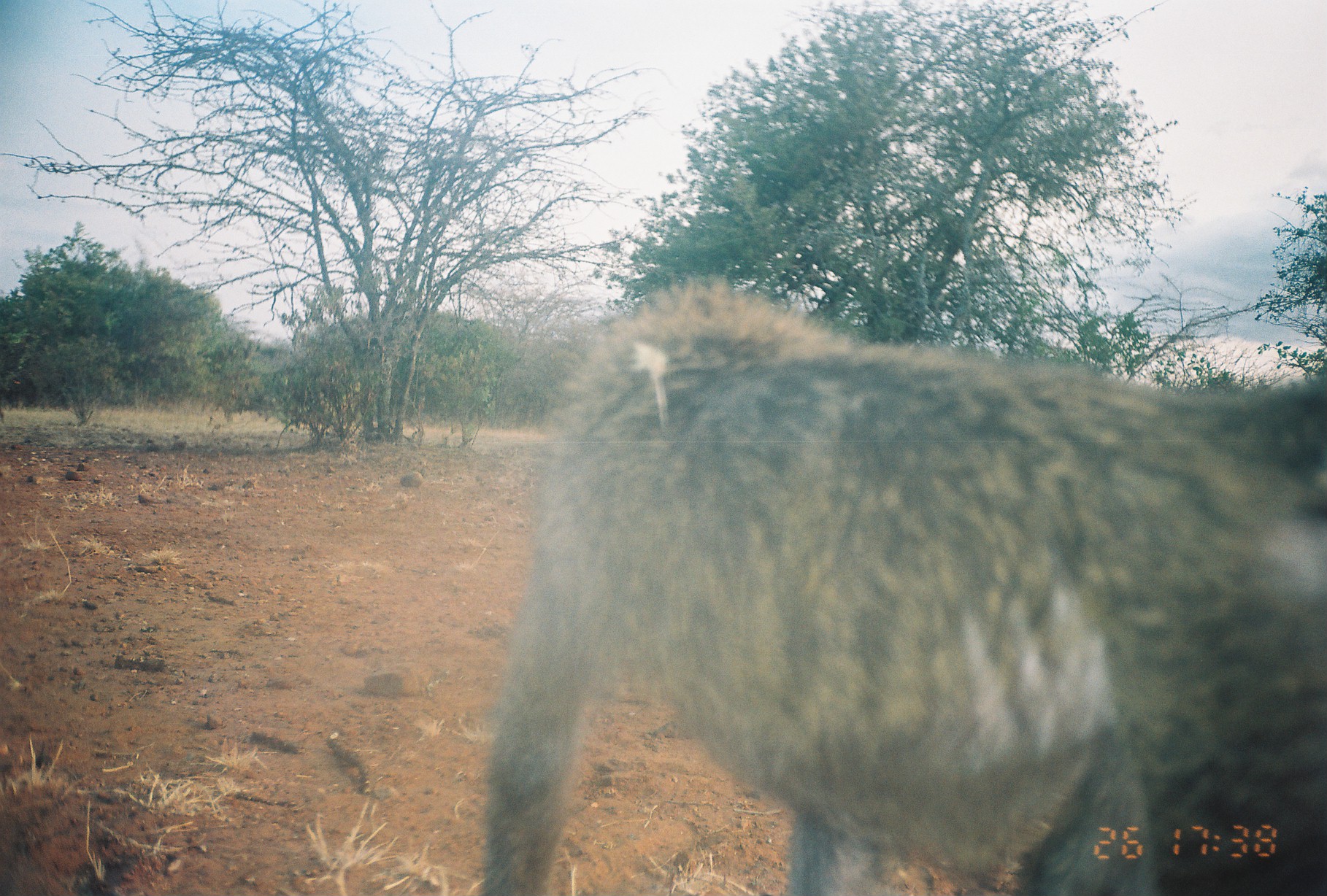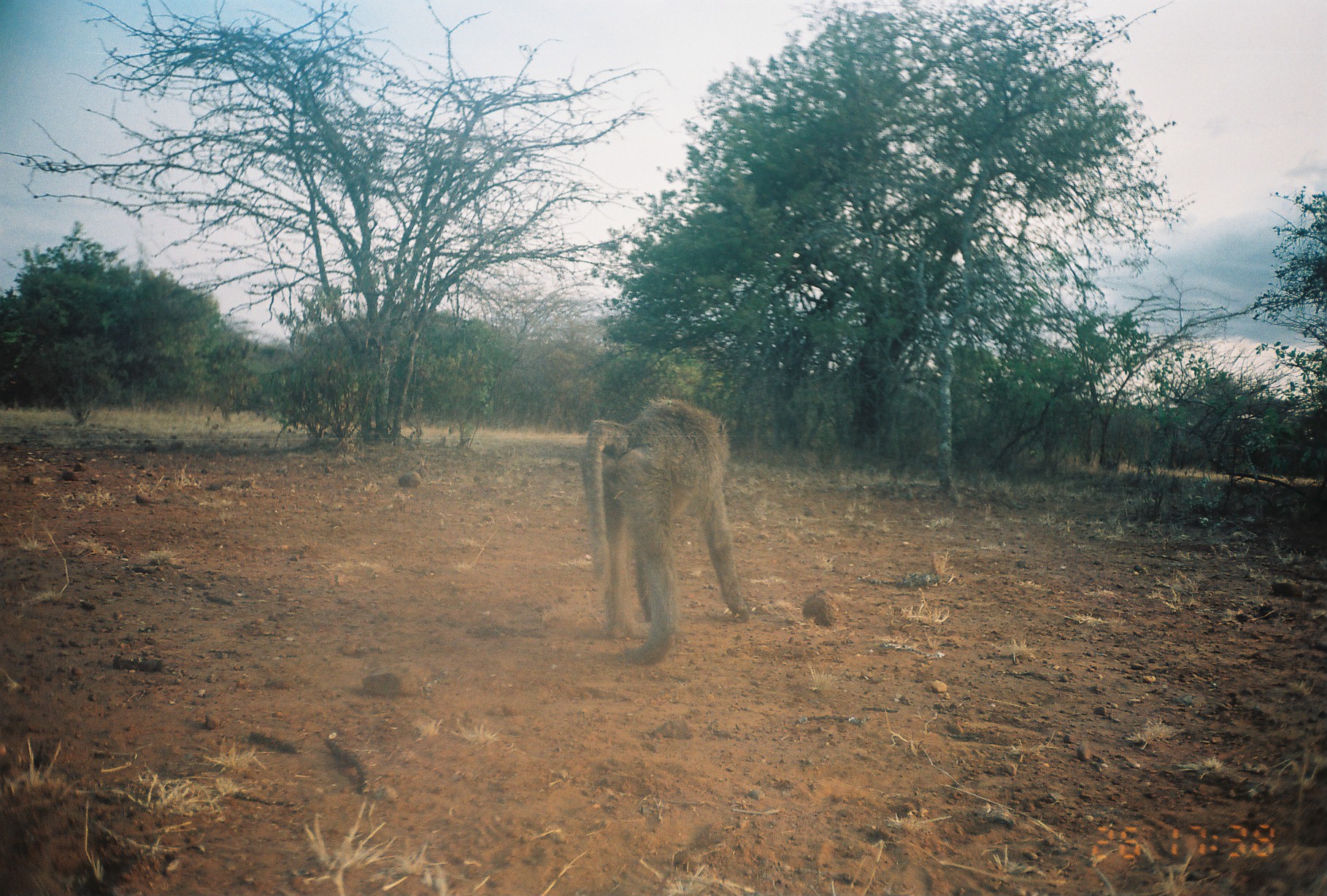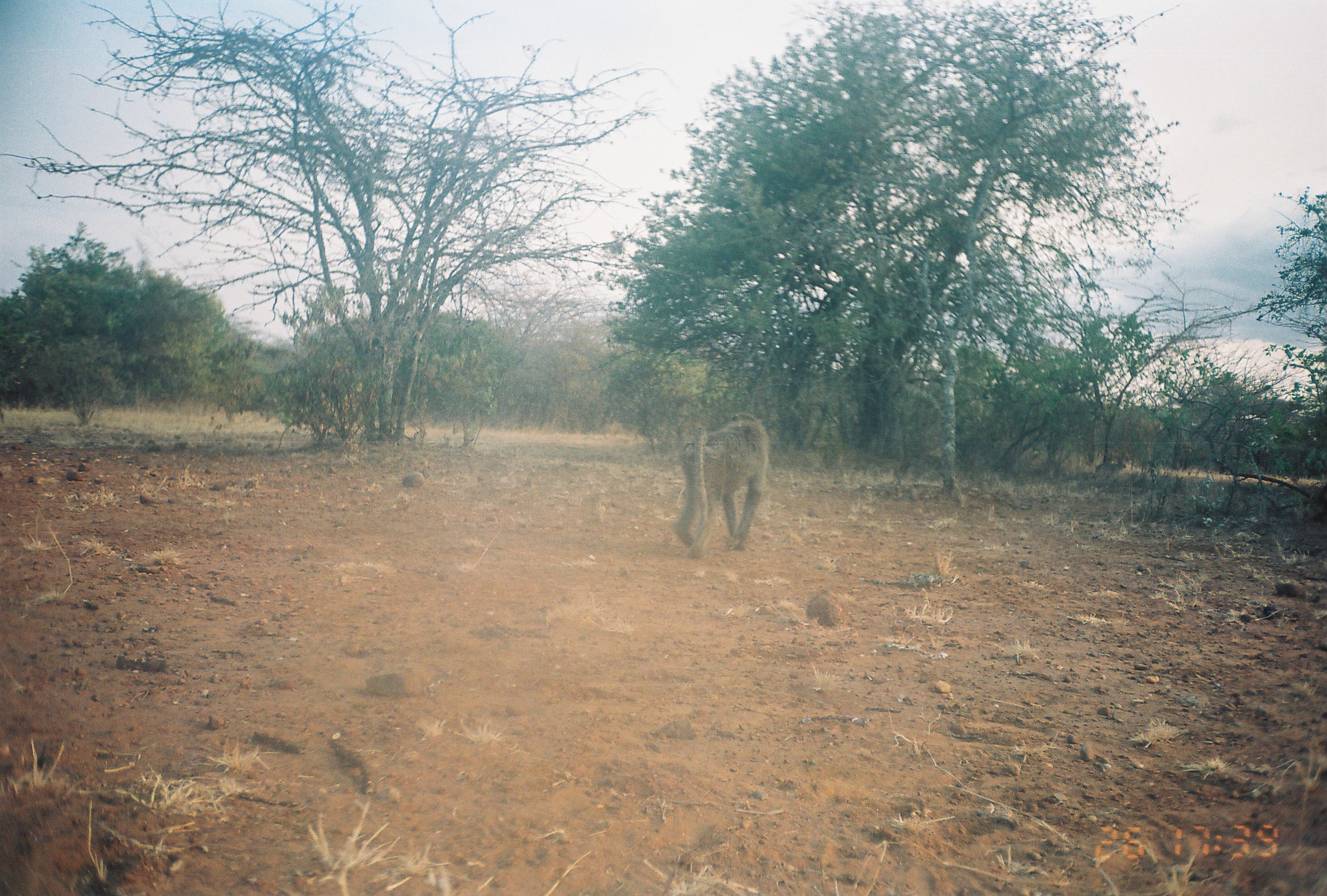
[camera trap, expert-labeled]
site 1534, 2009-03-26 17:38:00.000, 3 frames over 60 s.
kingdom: Animalia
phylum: Chordata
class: Mammalia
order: Primates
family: Cercopithecidae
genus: Papio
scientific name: Papio anubis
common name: olive baboon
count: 1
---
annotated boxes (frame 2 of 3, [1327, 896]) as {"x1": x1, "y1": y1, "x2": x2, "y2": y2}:
papio anubis: {"x1": 580, "y1": 394, "x2": 749, "y2": 667}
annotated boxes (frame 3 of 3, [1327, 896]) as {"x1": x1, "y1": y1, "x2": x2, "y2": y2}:
papio anubis: {"x1": 672, "y1": 410, "x2": 772, "y2": 560}